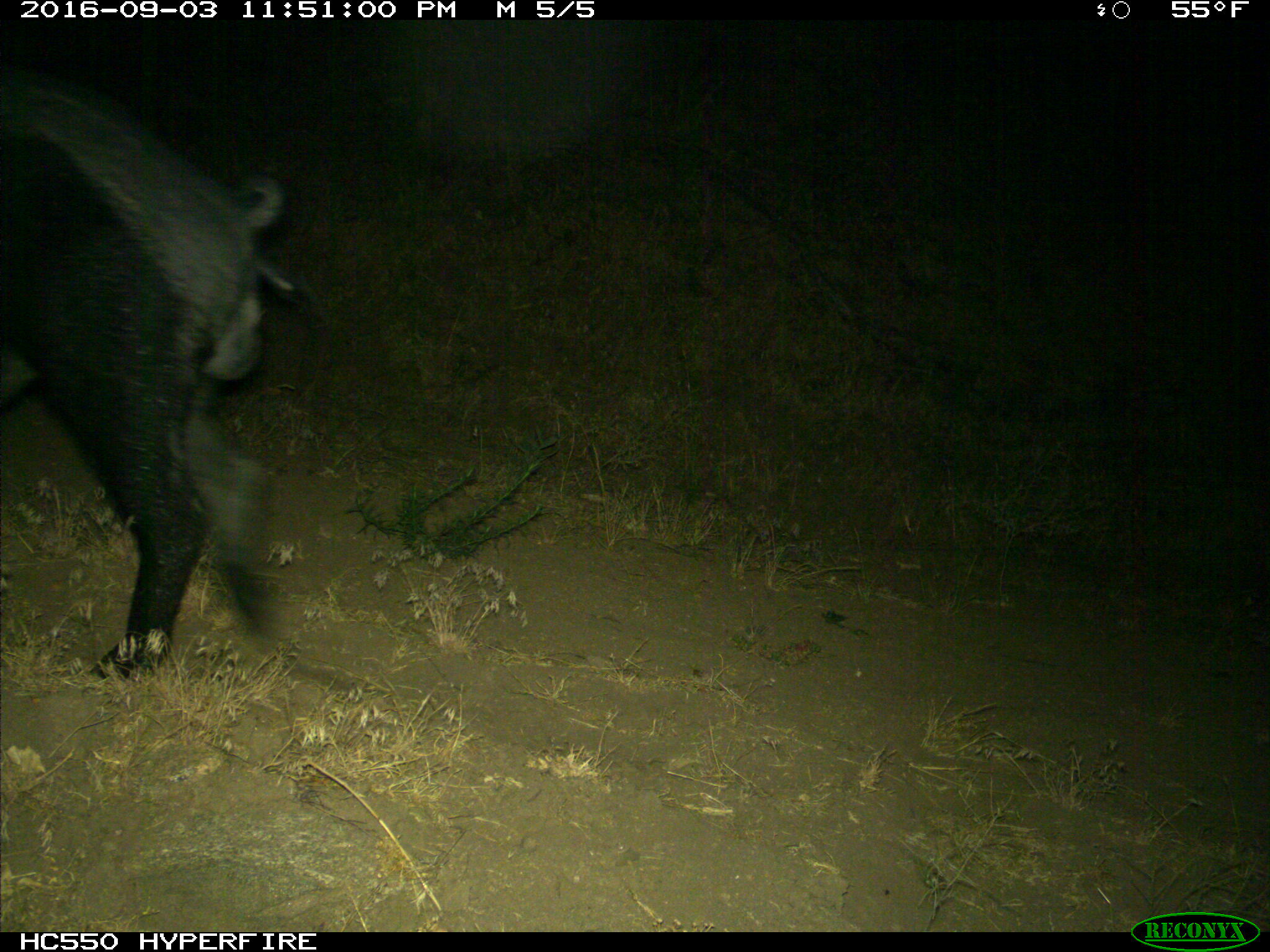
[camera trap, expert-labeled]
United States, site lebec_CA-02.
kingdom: Animalia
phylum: Chordata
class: Mammalia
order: Artiodactyla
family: Suidae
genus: Sus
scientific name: Sus scrofa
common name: wild boar